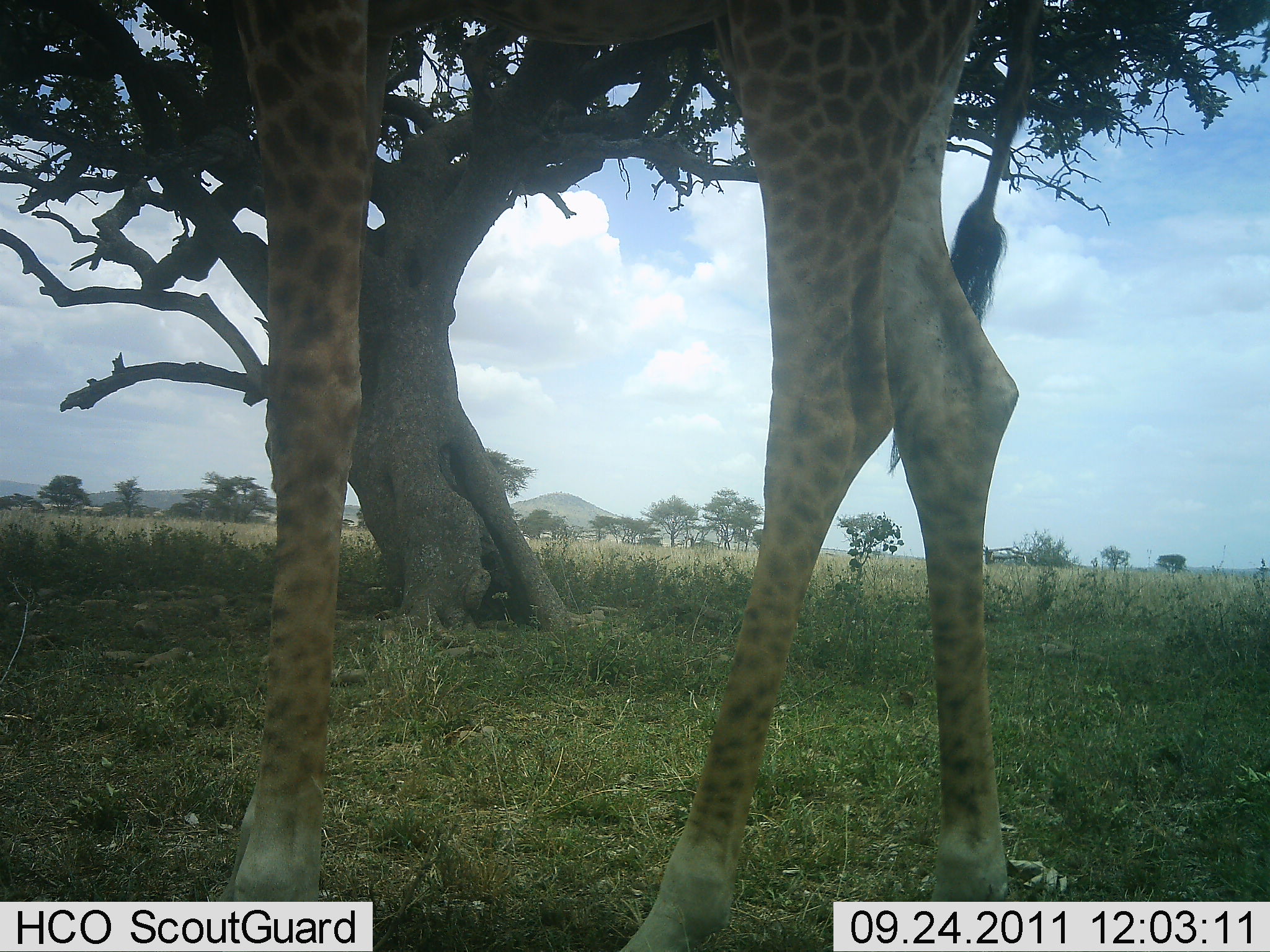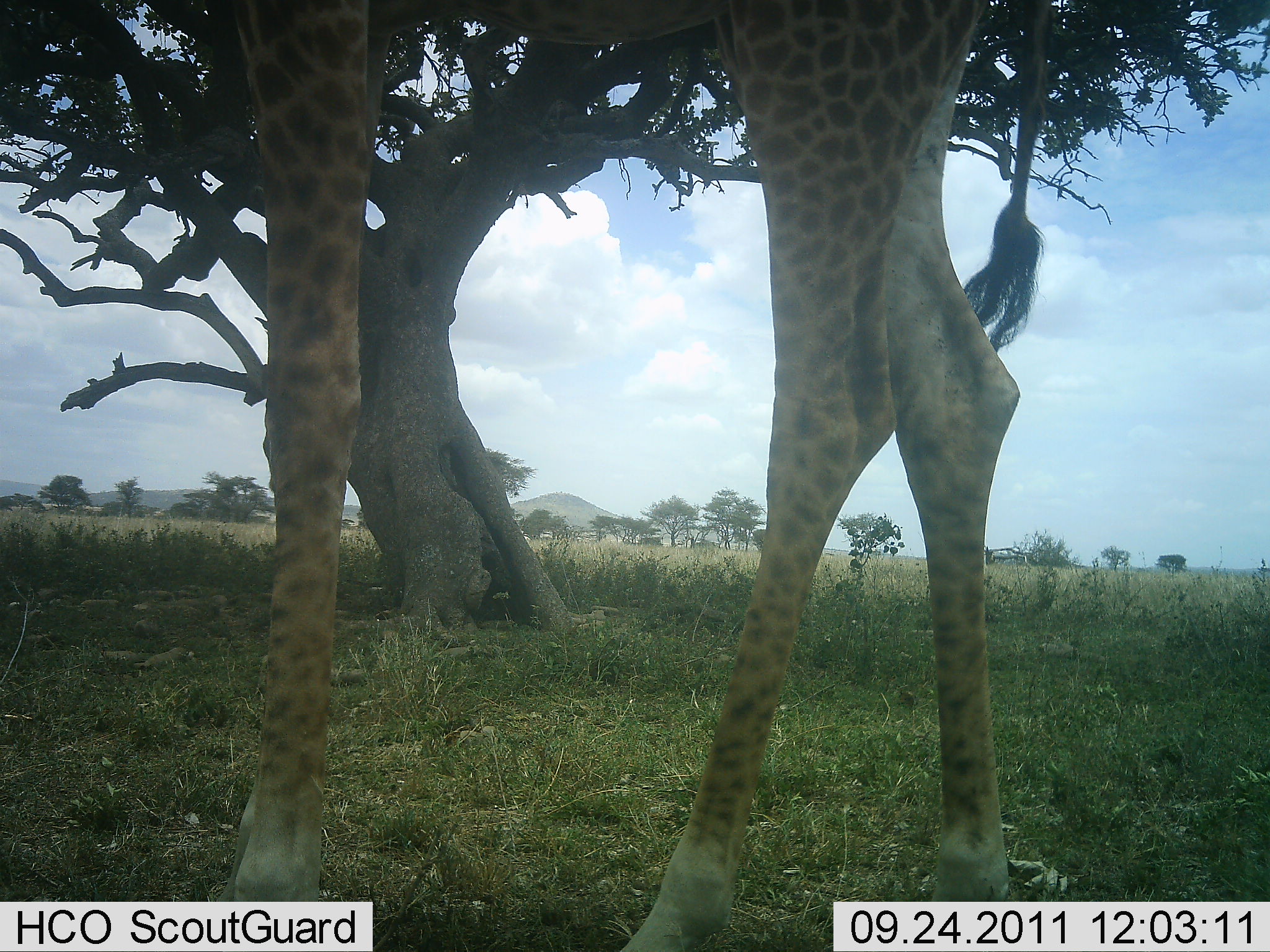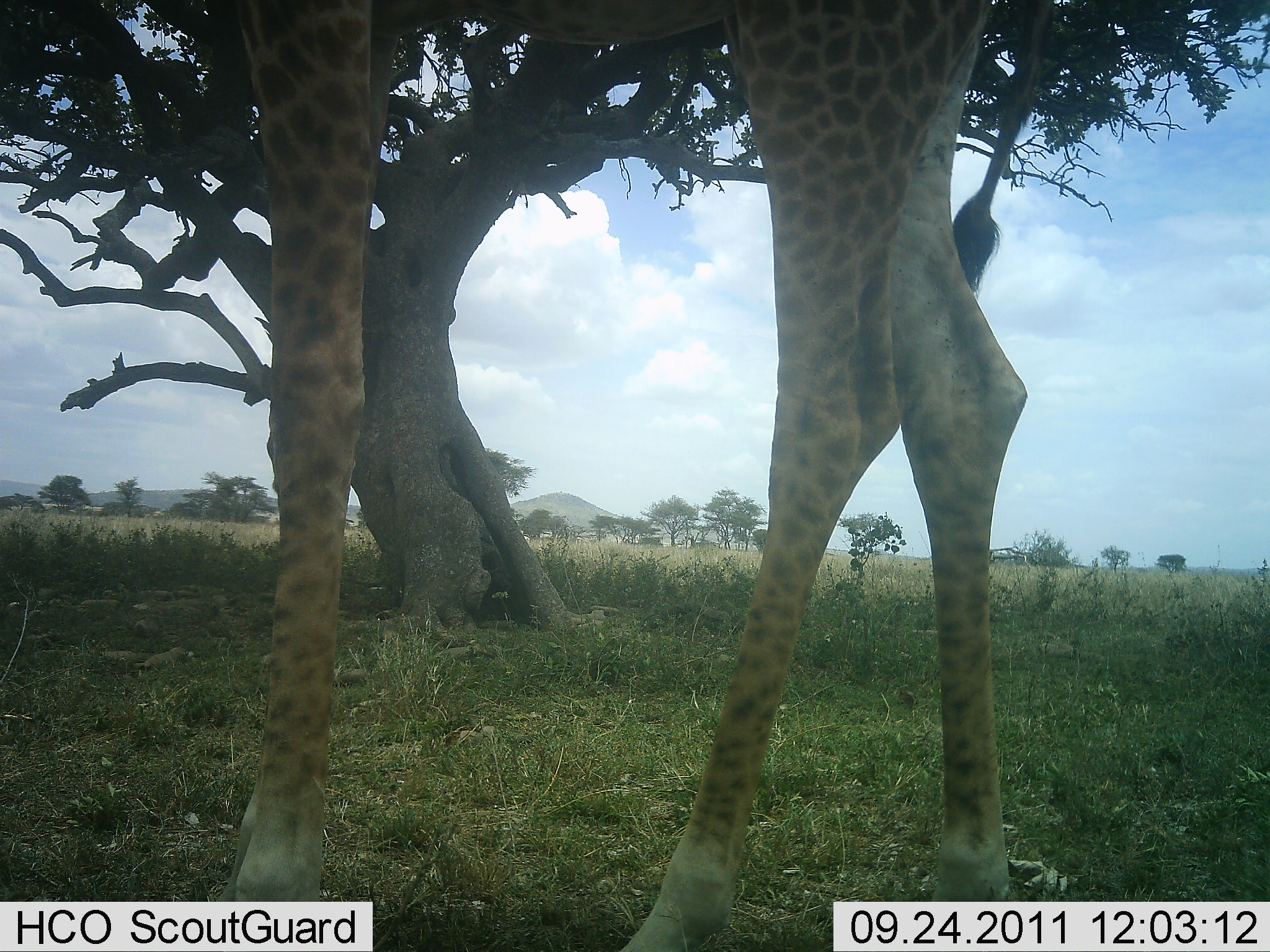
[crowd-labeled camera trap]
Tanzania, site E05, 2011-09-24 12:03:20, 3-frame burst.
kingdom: Animalia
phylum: Chordata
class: Mammalia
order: Artiodactyla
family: Giraffidae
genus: Giraffa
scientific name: Giraffa camelopardalis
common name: giraffe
Giraffe (Giraffa camelopardalis), count 1. Behavior (volunteer vote fractions): standing 62%, resting 0%, moving 8%, interacting 0%. Young present (vote fraction): 0%. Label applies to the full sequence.